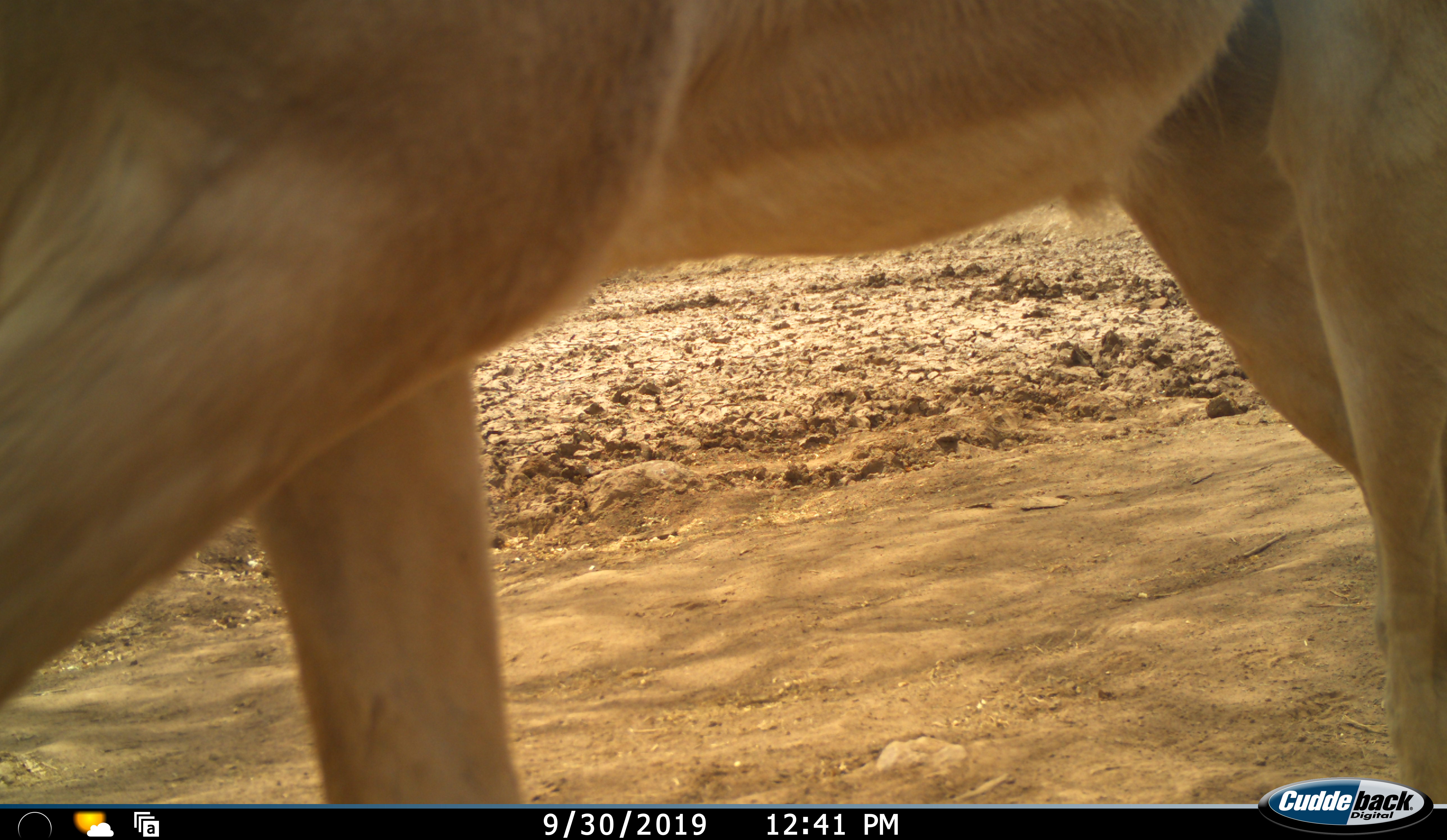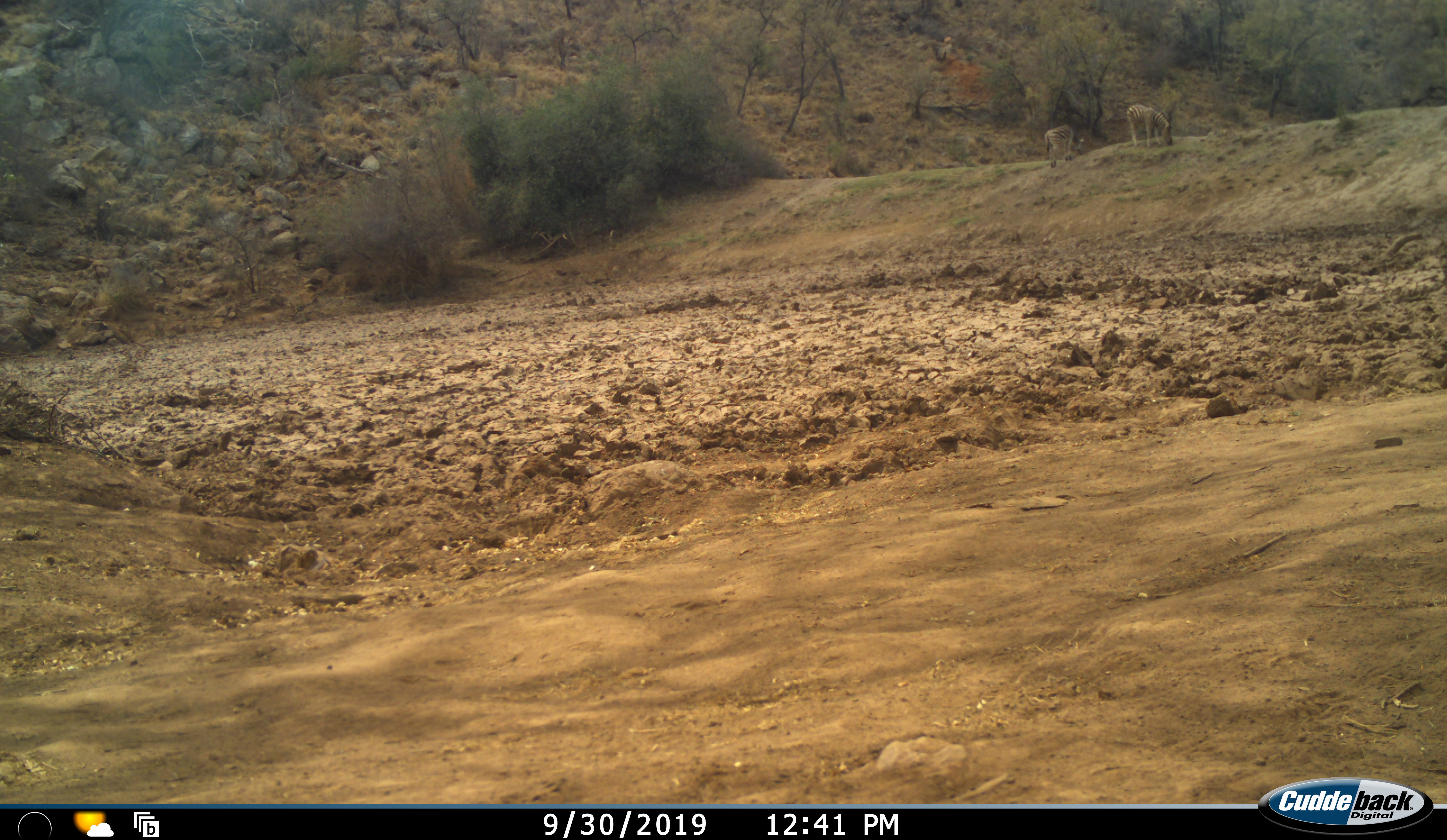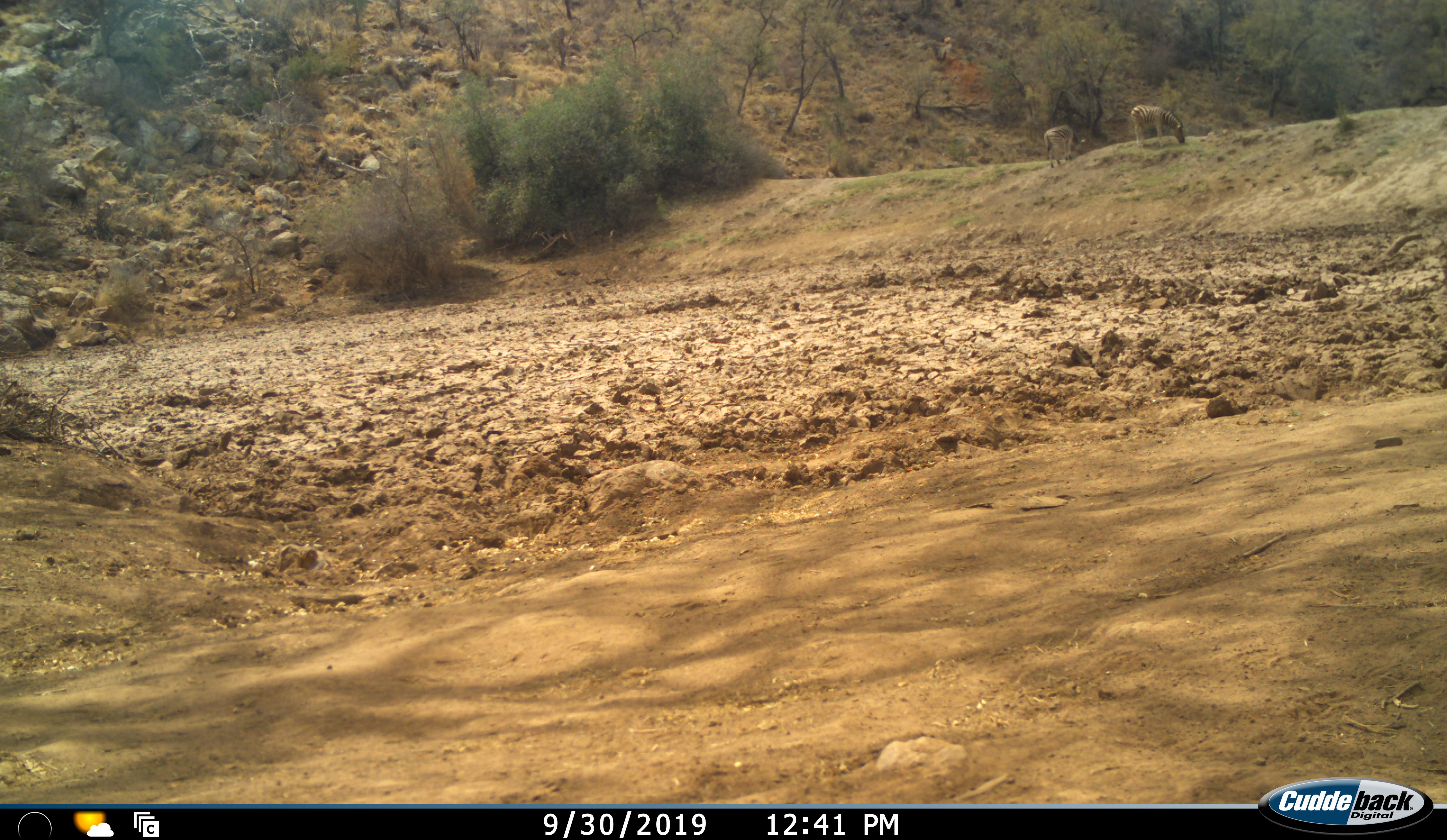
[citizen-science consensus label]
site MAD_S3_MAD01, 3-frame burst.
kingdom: Animalia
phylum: Chordata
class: Mammalia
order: Artiodactyla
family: Bovidae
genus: Aepyceros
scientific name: Aepyceros melampus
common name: impala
Impala (Aepyceros melampus), count 1. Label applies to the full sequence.